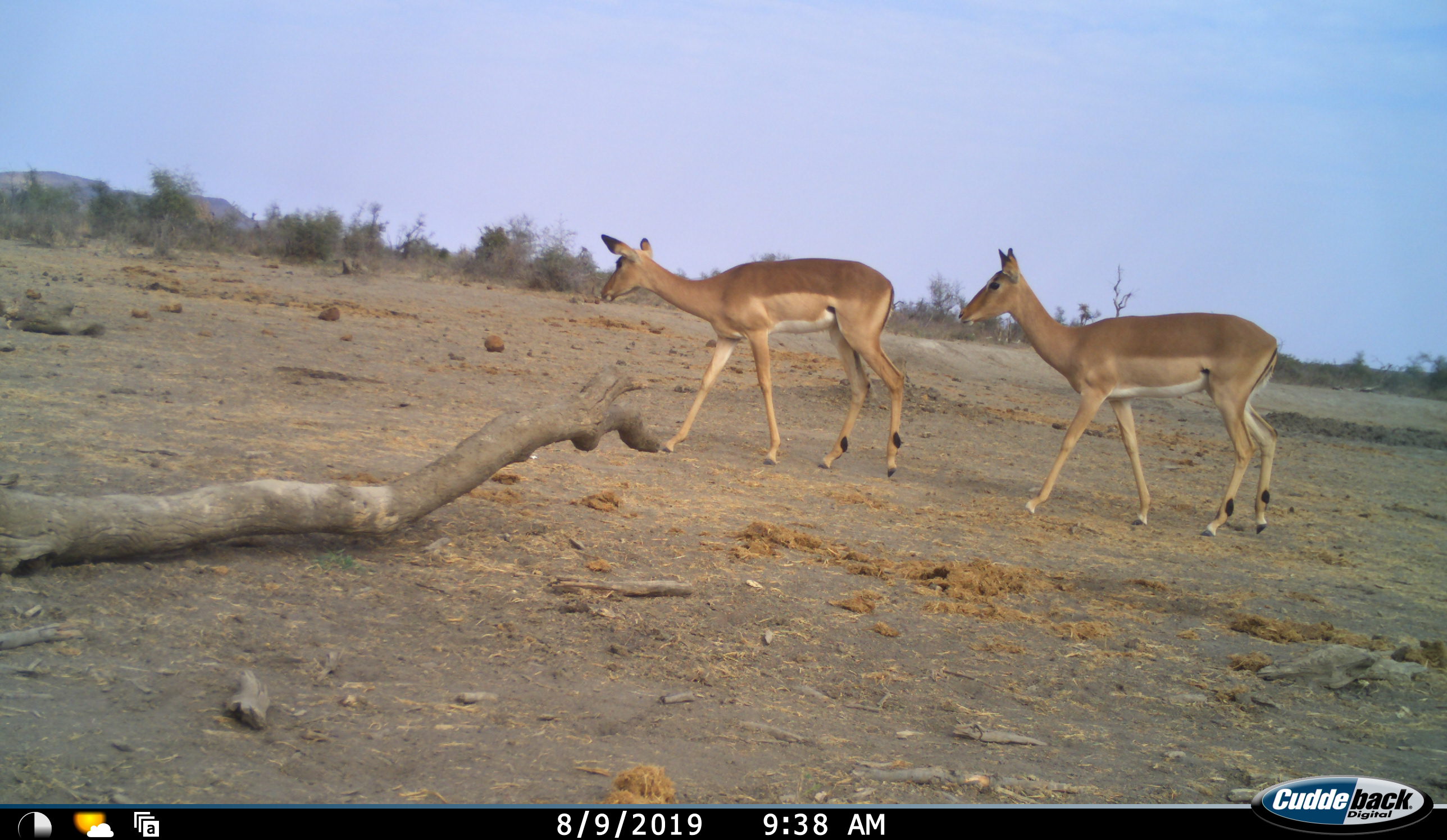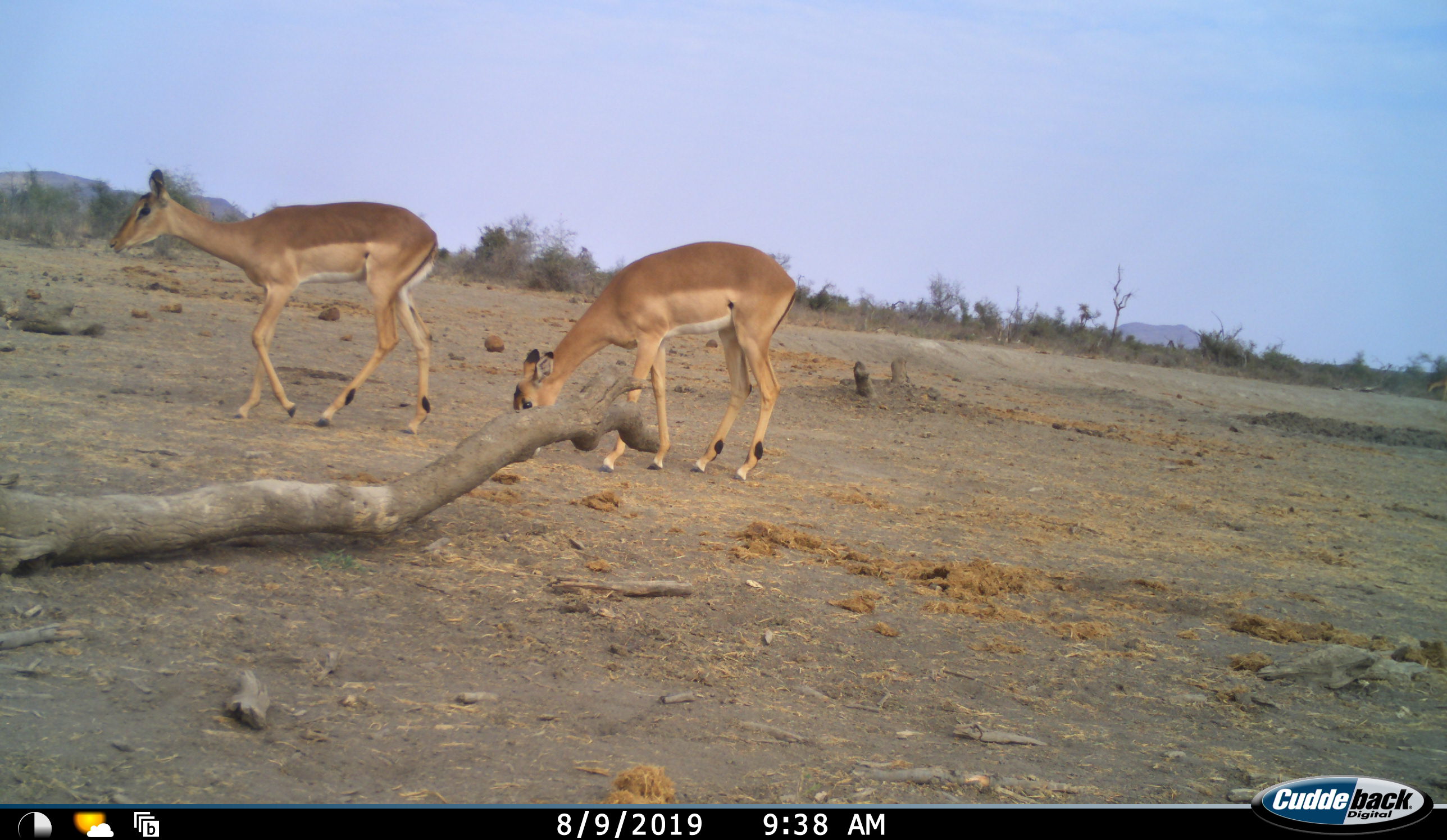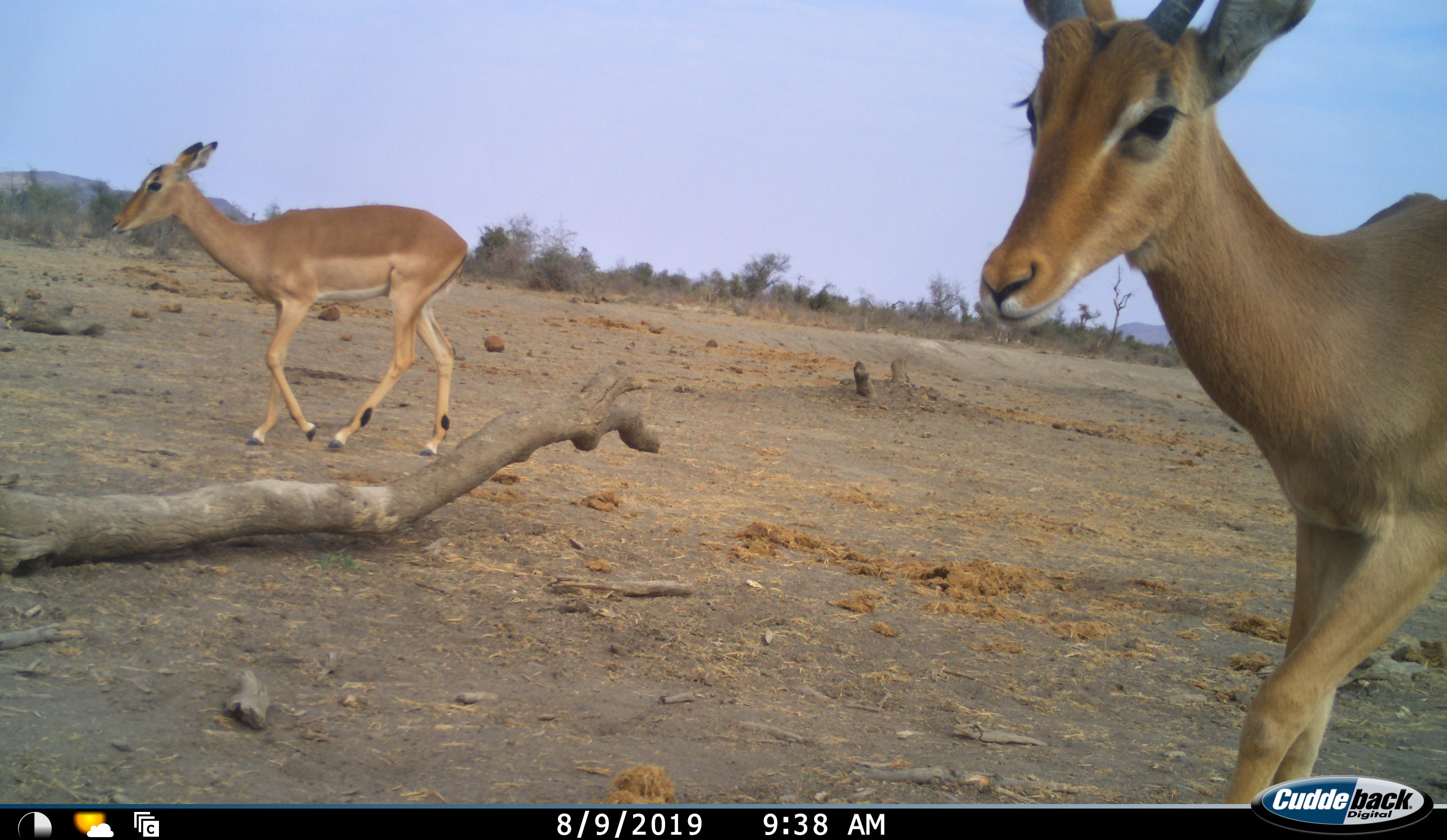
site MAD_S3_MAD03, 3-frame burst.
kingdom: Animalia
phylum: Chordata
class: Mammalia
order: Artiodactyla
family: Bovidae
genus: Aepyceros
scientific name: Aepyceros melampus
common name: impala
Impala (Aepyceros melampus), count 3. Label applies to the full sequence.